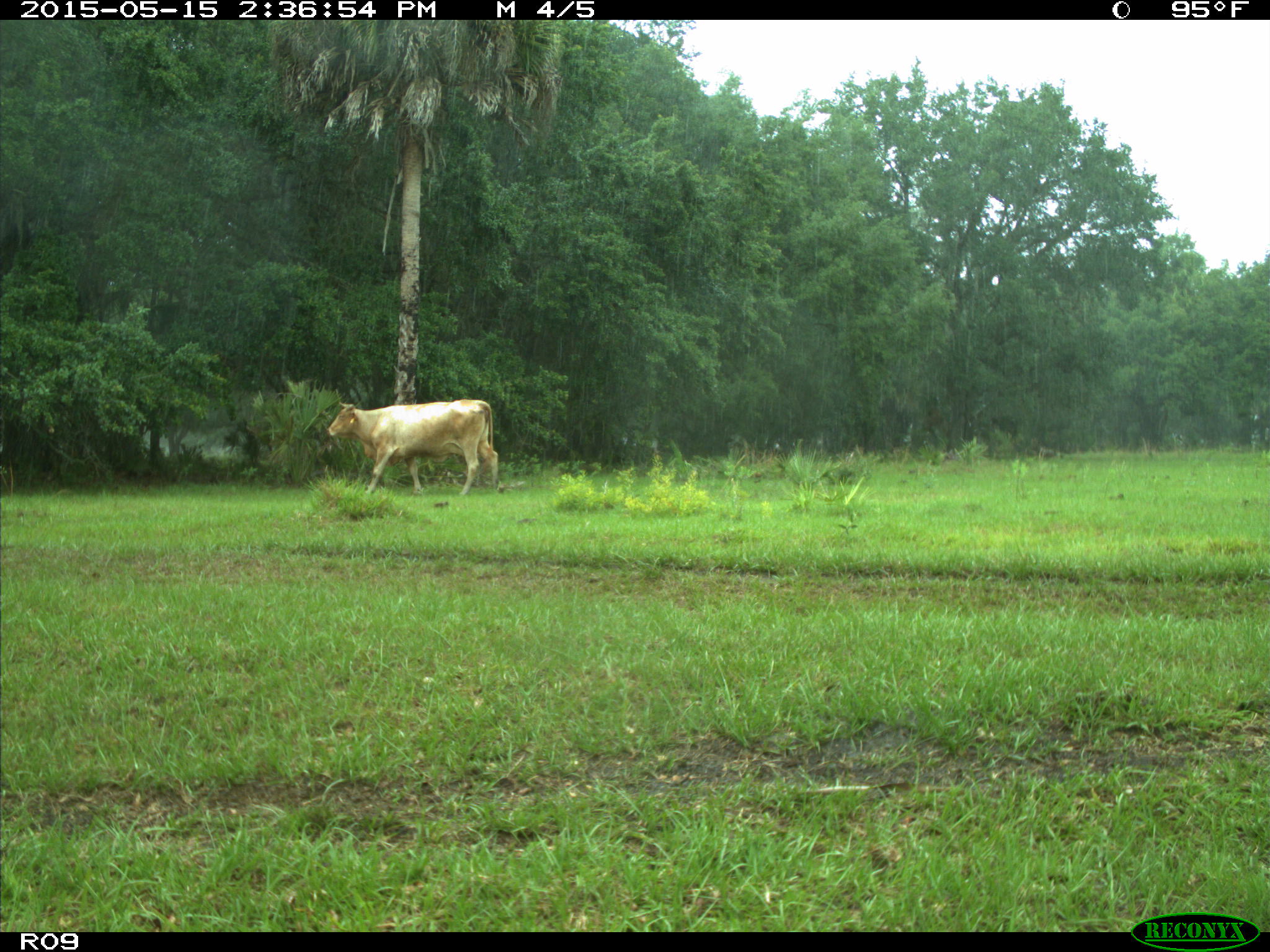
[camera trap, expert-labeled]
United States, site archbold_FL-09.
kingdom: Animalia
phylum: Chordata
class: Mammalia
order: Artiodactyla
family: Bovidae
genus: Bos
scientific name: Bos taurus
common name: domestic cow